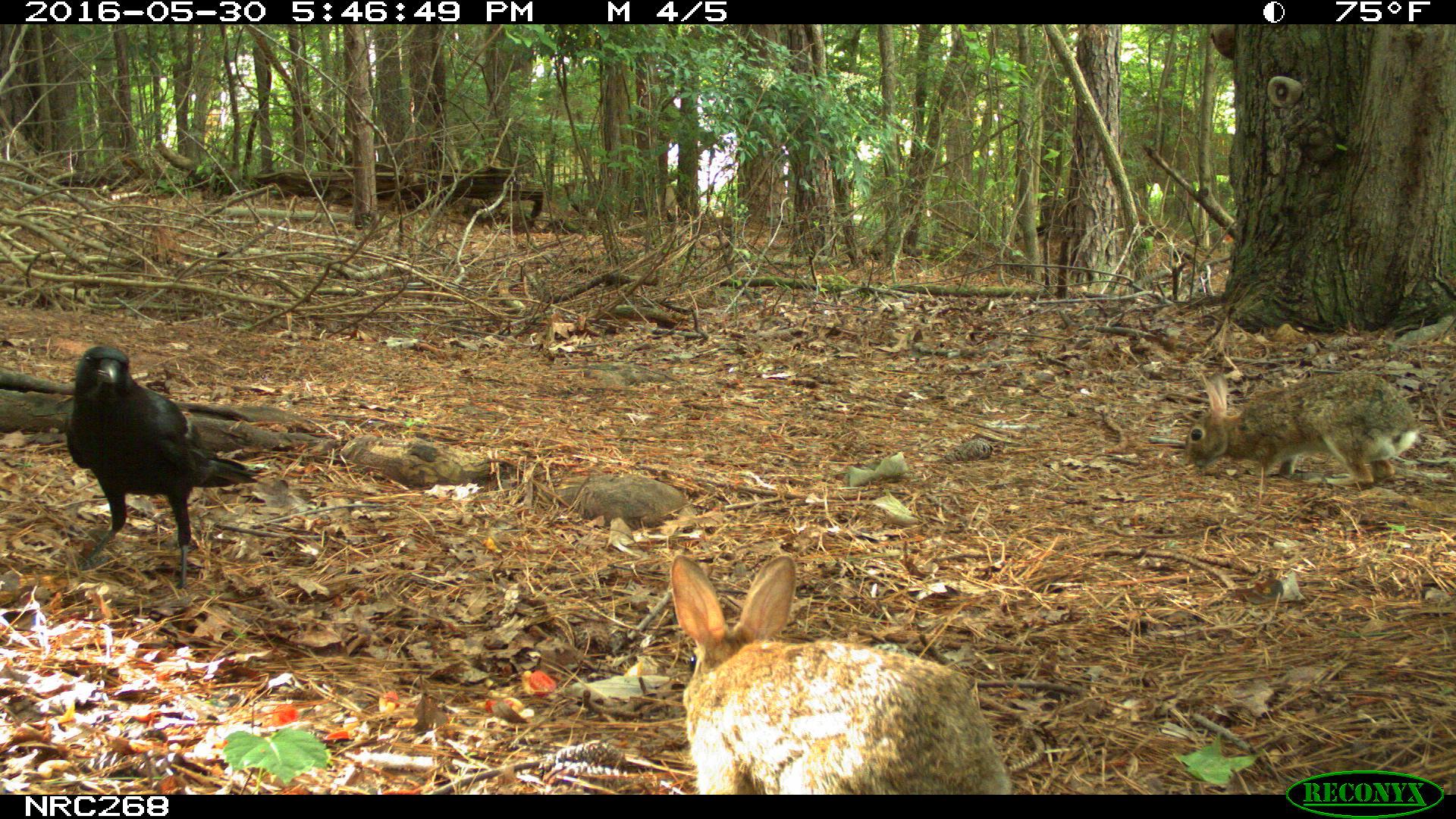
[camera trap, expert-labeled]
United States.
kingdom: Animalia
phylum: Chordata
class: Aves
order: Passeriformes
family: Corvidae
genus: Corvus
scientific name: Corvus brachyrhynchos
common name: american crow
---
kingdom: Animalia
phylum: Chordata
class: Mammalia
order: Lagomorpha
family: Leporidae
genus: Sylvilagus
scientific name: Sylvilagus floridanus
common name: eastern cottontail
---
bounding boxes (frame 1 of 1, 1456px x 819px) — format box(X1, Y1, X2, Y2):
American Crow: box(62, 340, 277, 579)
Eastern Cottontail: box(671, 544, 1026, 794); box(1179, 360, 1433, 513)